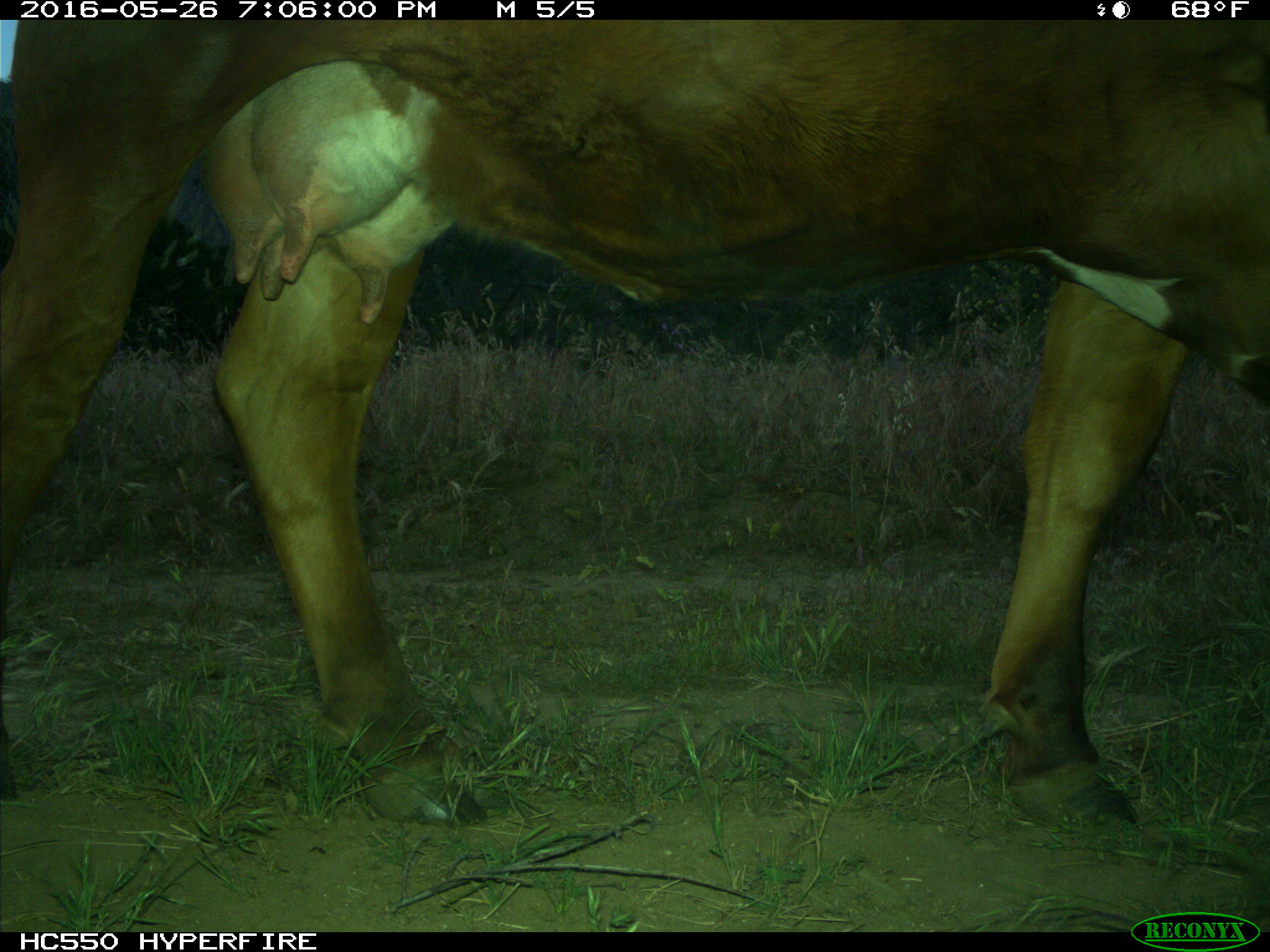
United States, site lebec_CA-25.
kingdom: Animalia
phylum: Chordata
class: Mammalia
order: Artiodactyla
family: Bovidae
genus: Bos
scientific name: Bos taurus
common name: domestic cow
Bos taurus (domestic cow).